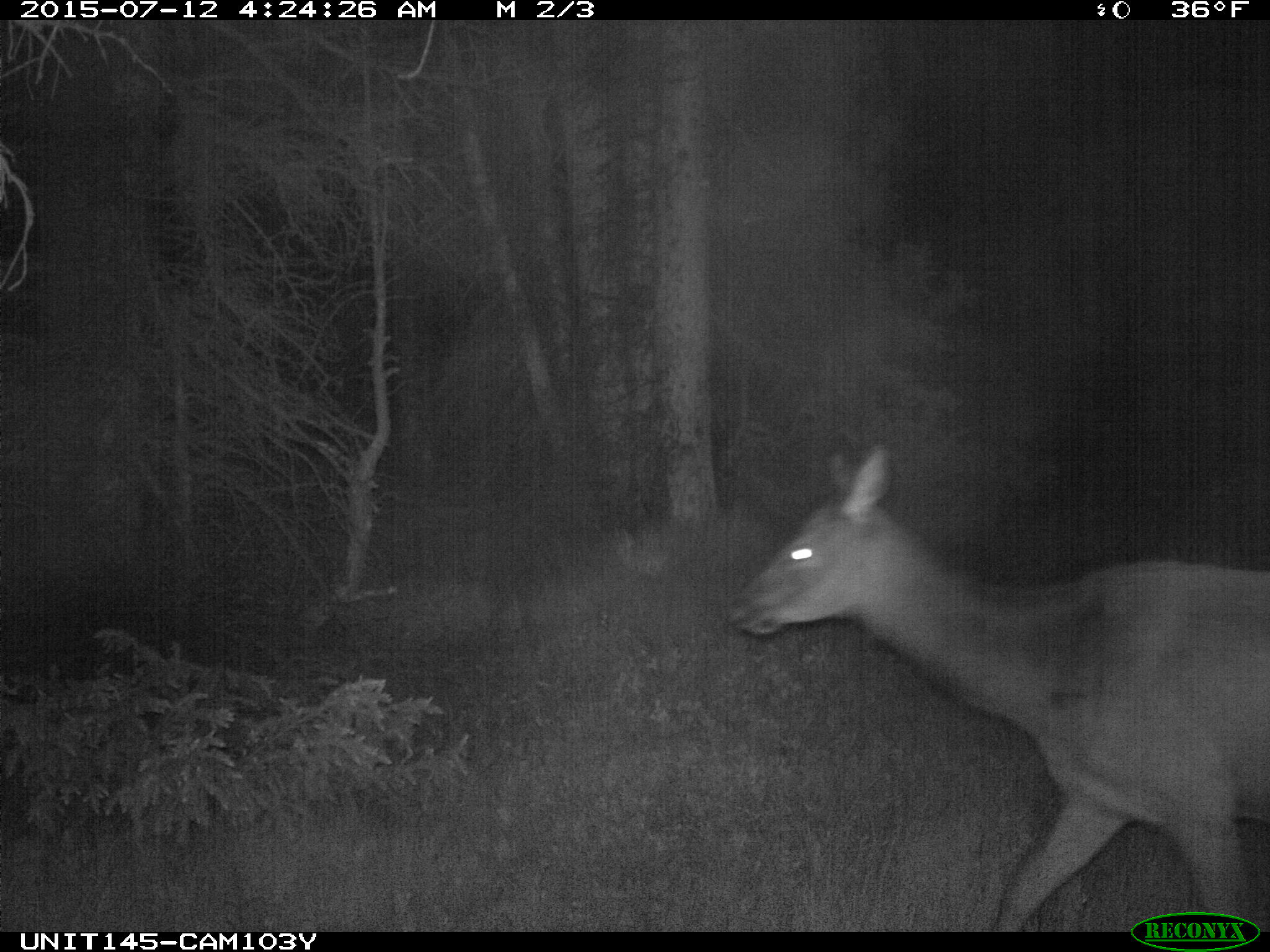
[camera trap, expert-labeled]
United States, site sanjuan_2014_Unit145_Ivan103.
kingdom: Animalia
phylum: Chordata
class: Mammalia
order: Artiodactyla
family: Cervidae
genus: Cervus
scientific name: Cervus elaphus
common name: red deer